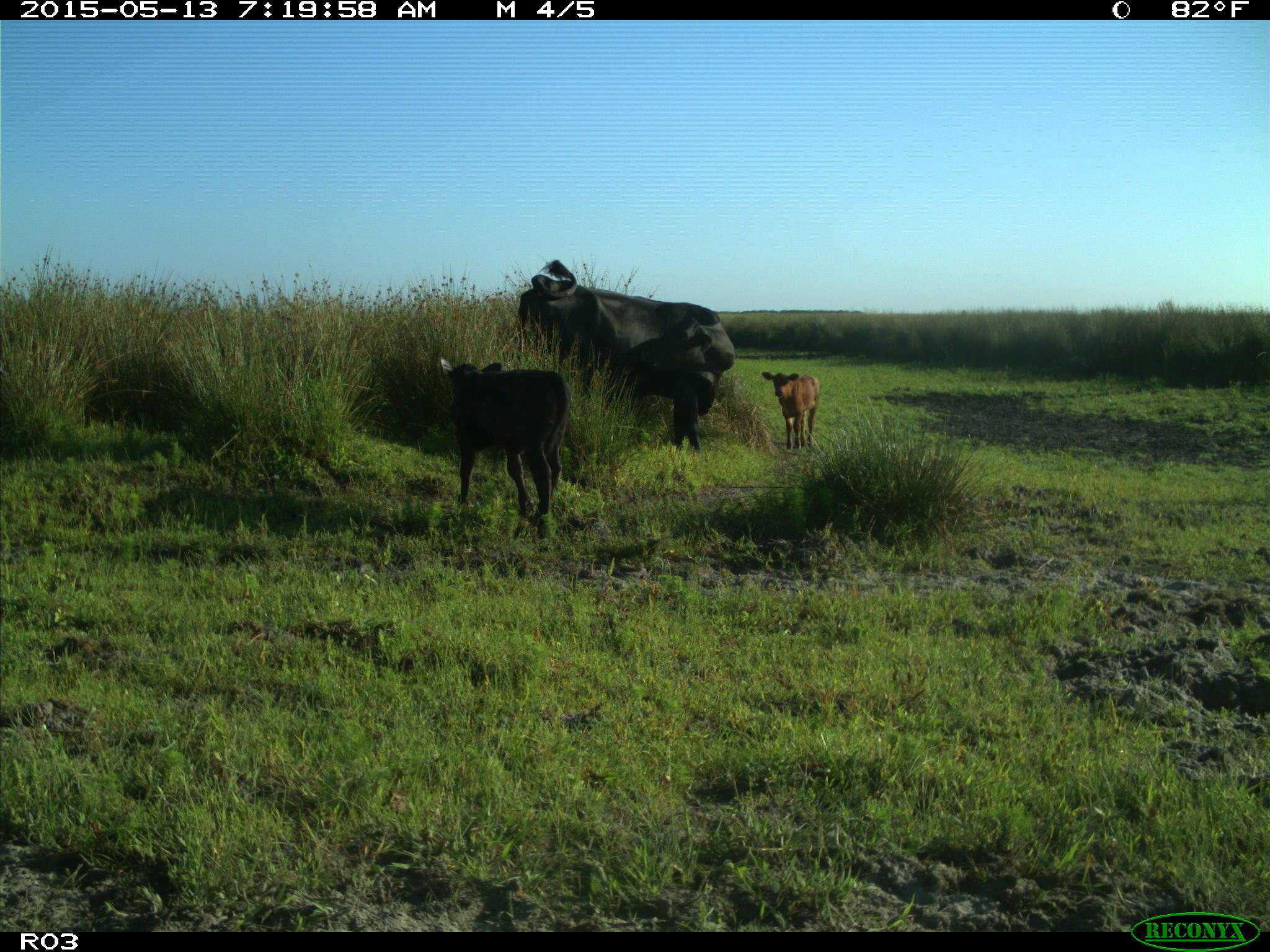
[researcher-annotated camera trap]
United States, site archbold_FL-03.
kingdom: Animalia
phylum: Chordata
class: Mammalia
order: Artiodactyla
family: Bovidae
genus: Bos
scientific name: Bos taurus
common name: domestic cow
Bos taurus (domestic cow).